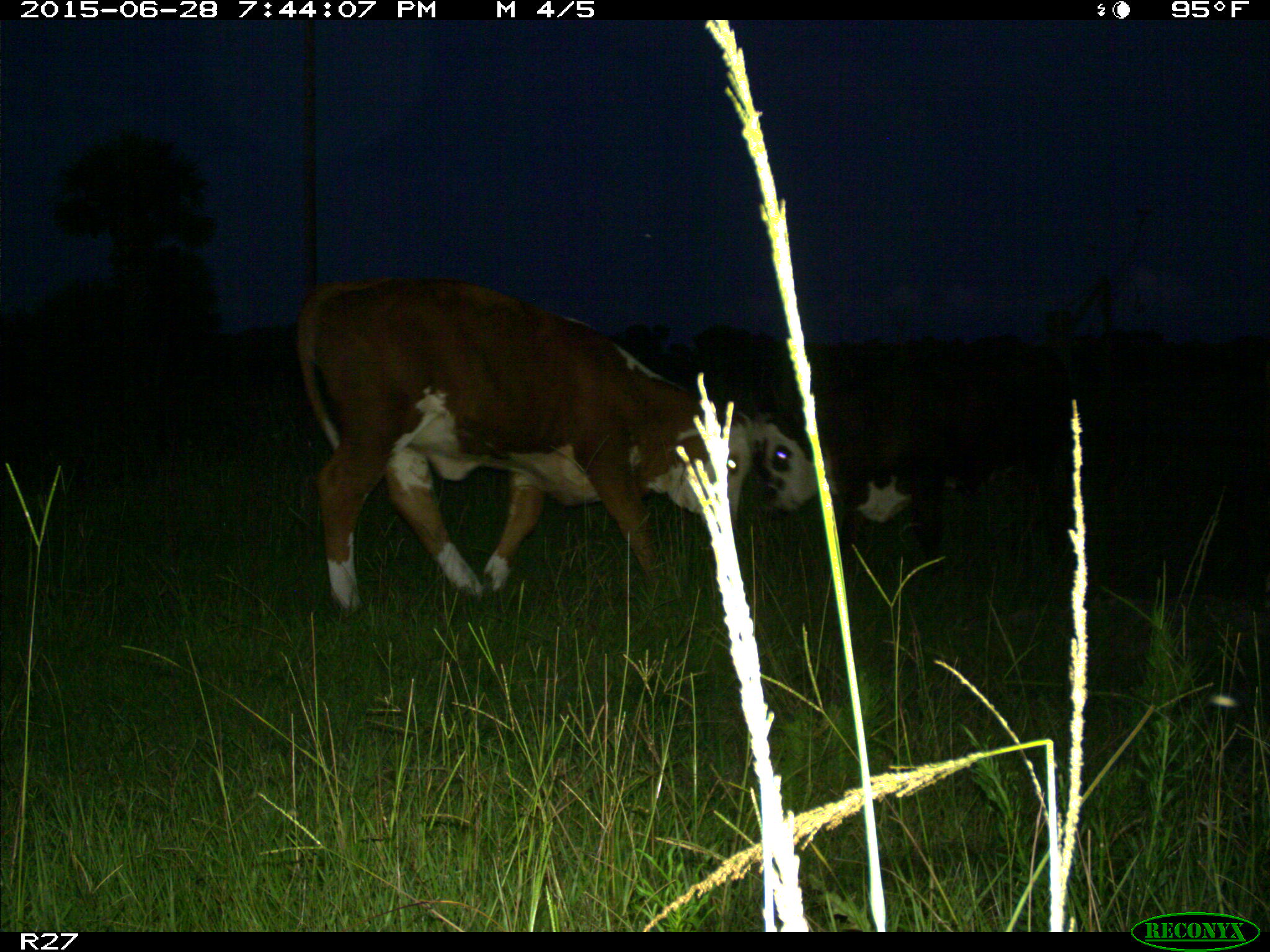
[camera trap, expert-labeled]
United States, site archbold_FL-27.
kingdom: Animalia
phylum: Chordata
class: Mammalia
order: Artiodactyla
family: Bovidae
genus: Bos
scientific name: Bos taurus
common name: domestic cow